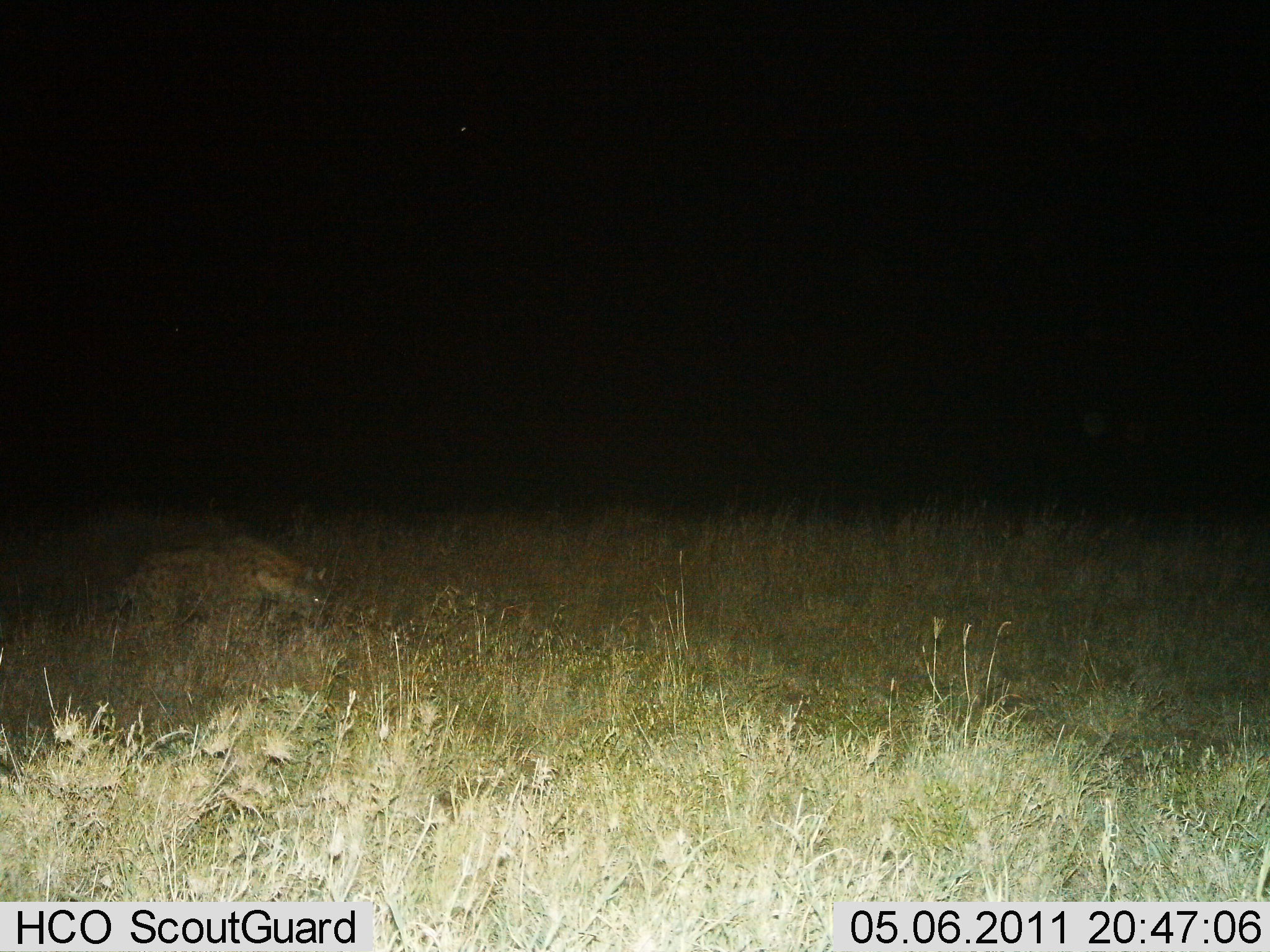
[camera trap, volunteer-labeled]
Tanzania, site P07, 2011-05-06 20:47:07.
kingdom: Animalia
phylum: Chordata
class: Mammalia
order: Carnivora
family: Hyaenidae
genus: Crocuta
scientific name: Crocuta crocuta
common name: spotted hyena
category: hyenaspotted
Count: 1.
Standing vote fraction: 29%.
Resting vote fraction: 0%.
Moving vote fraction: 71%.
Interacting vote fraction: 0%.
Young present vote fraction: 0%.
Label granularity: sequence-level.